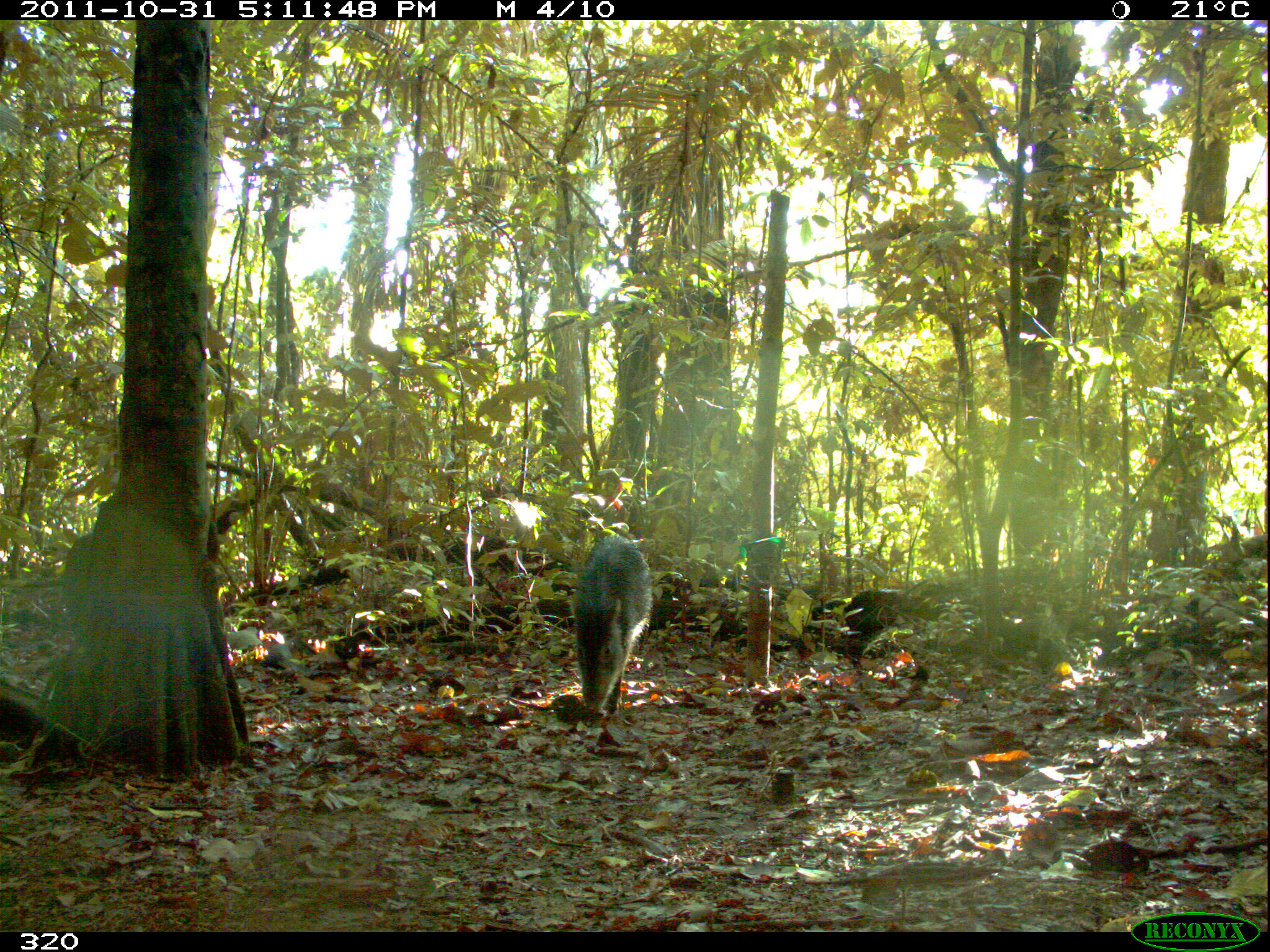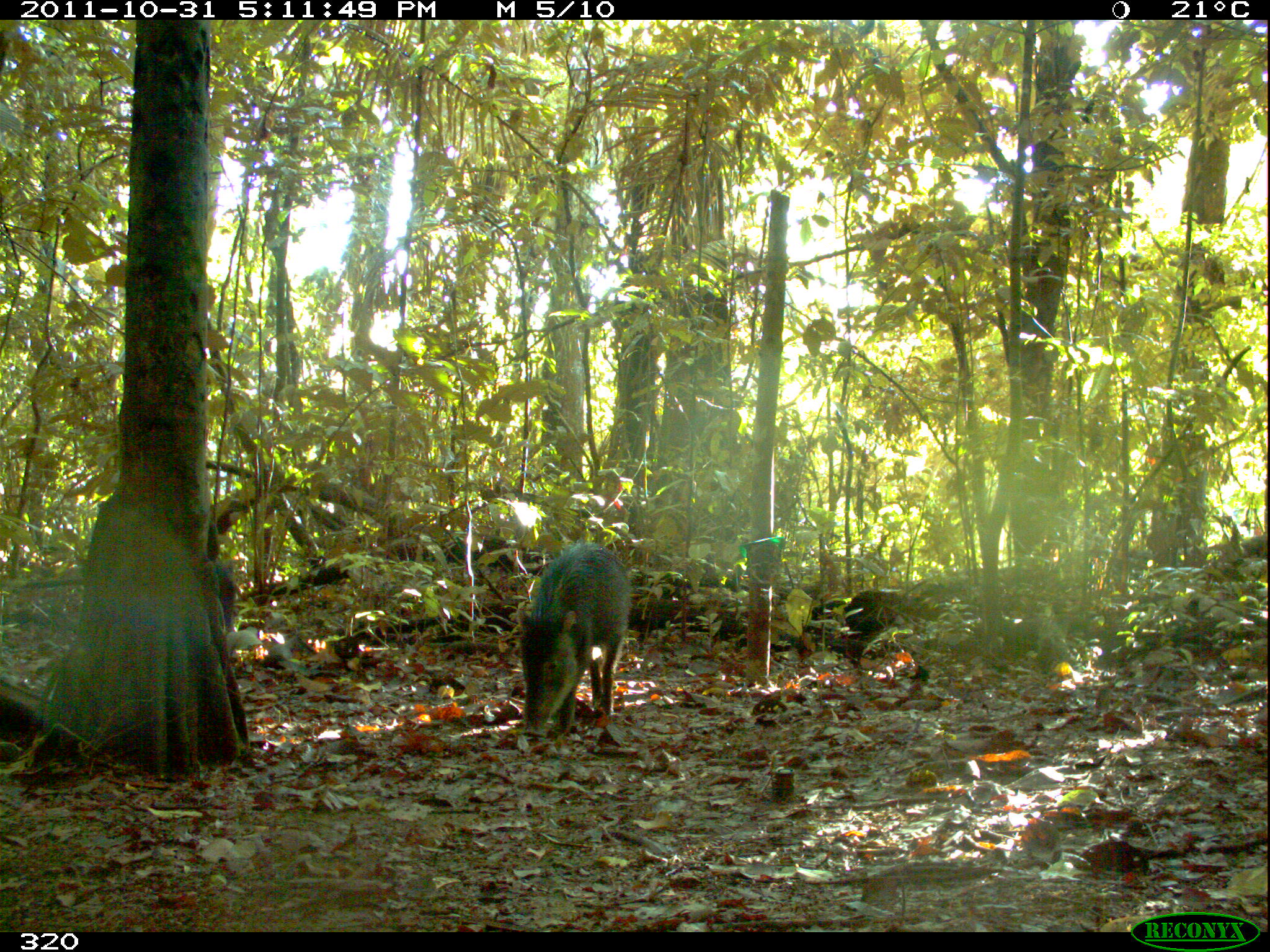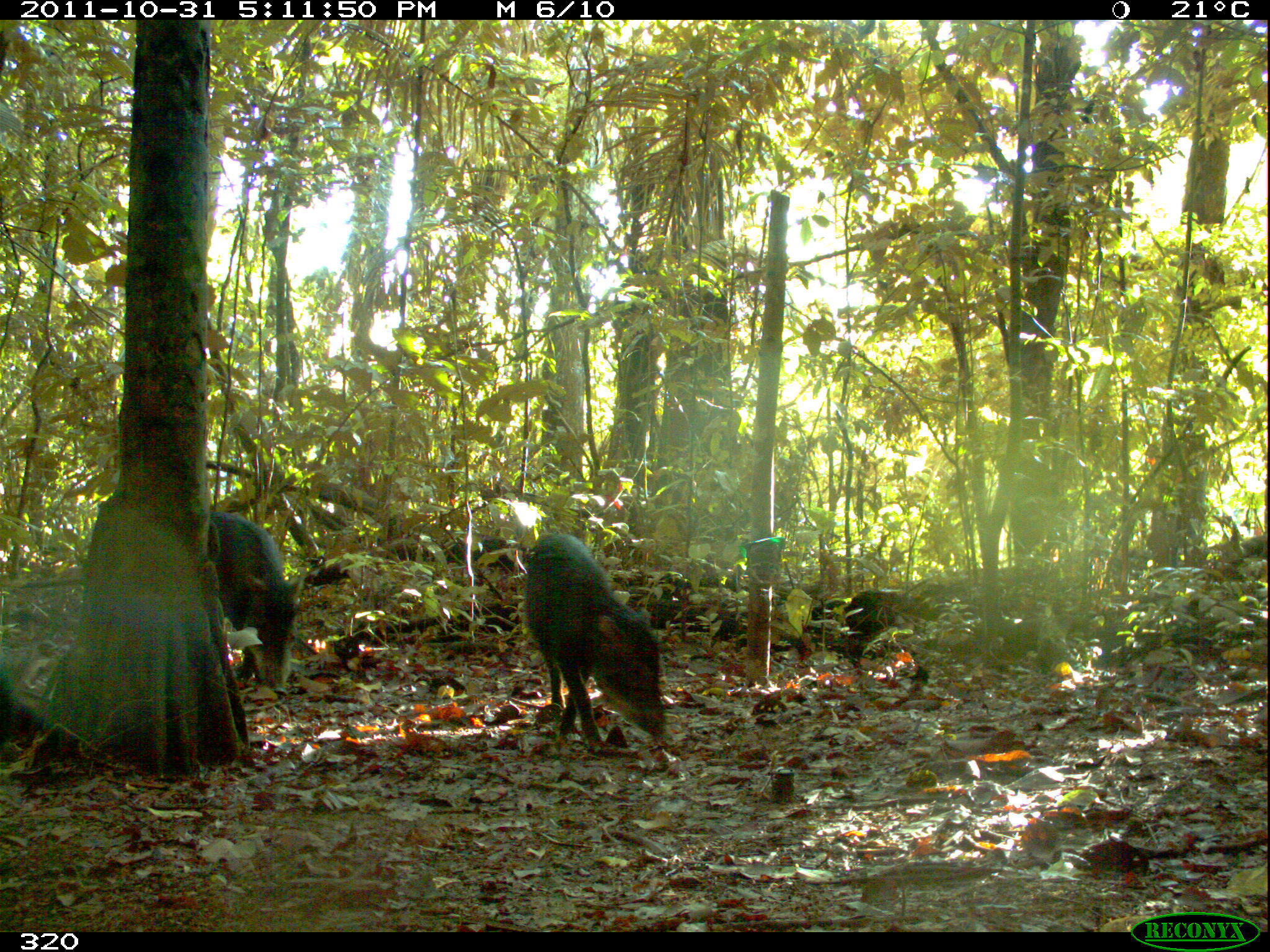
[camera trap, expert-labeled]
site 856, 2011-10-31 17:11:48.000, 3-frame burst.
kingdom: Animalia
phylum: Chordata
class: Mammalia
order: Artiodactyla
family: Tayassuidae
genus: Tayassu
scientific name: Tayassu pecari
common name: white-lipped peccary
Tayassu pecari (white-lipped peccary).